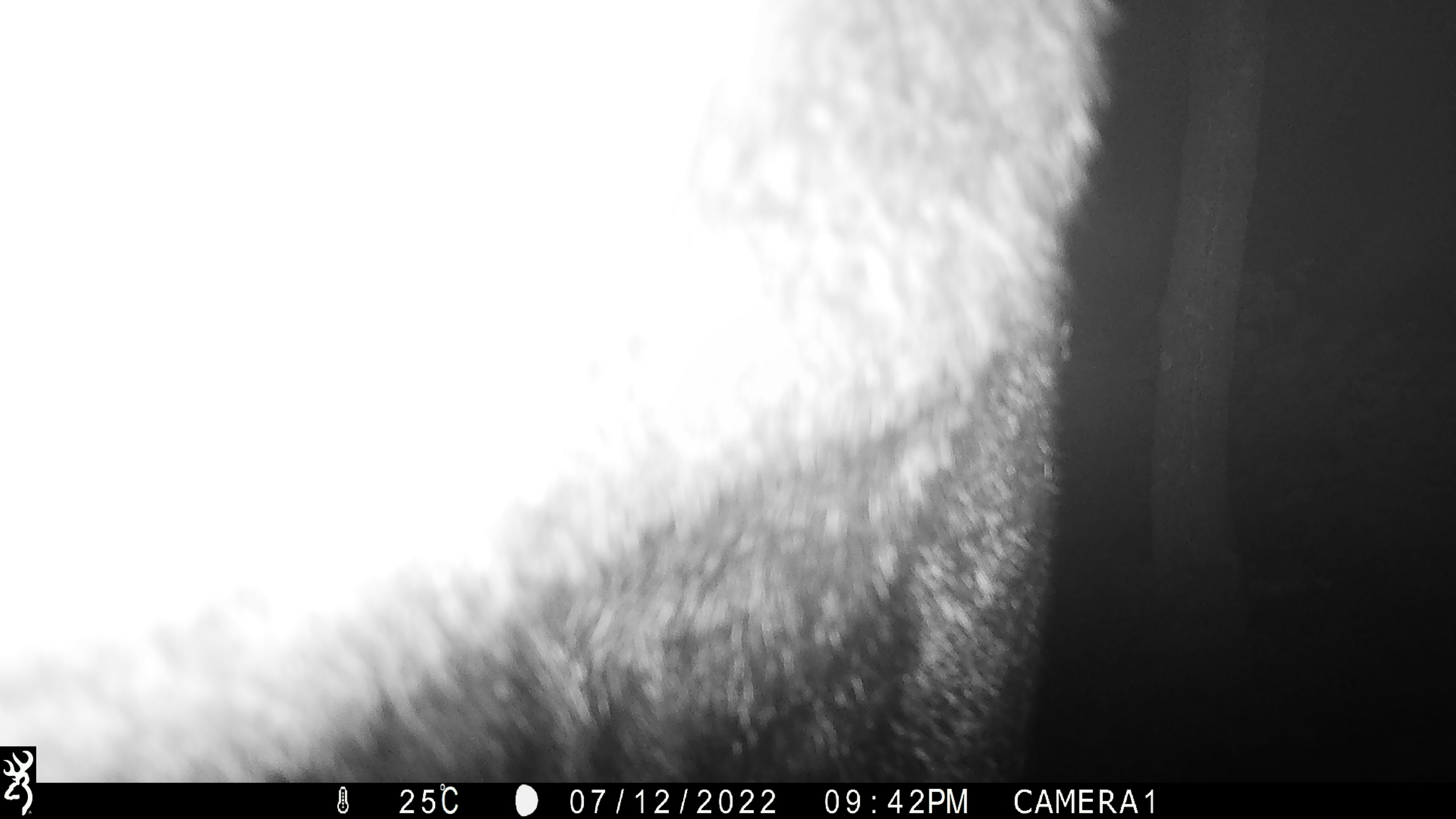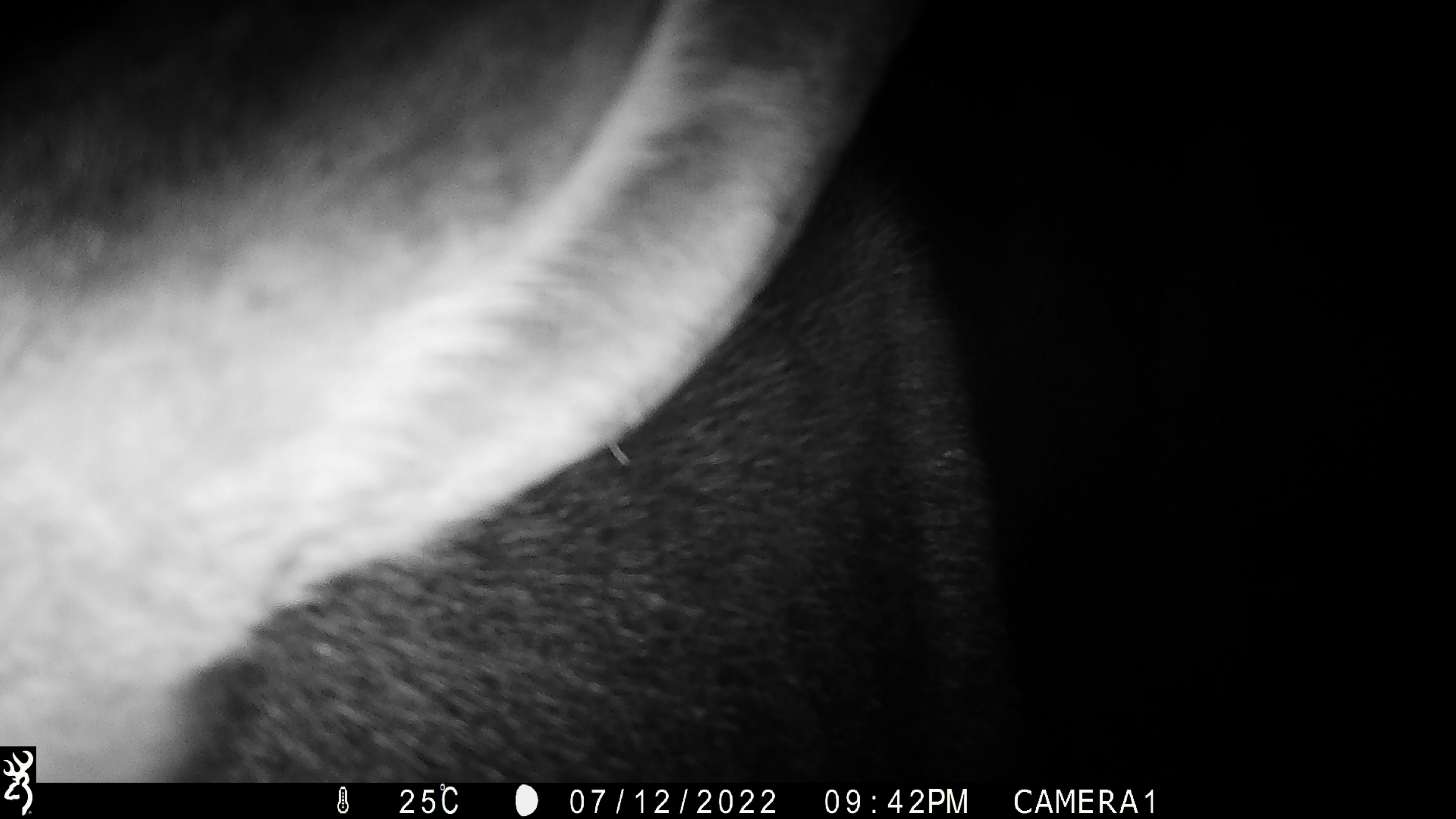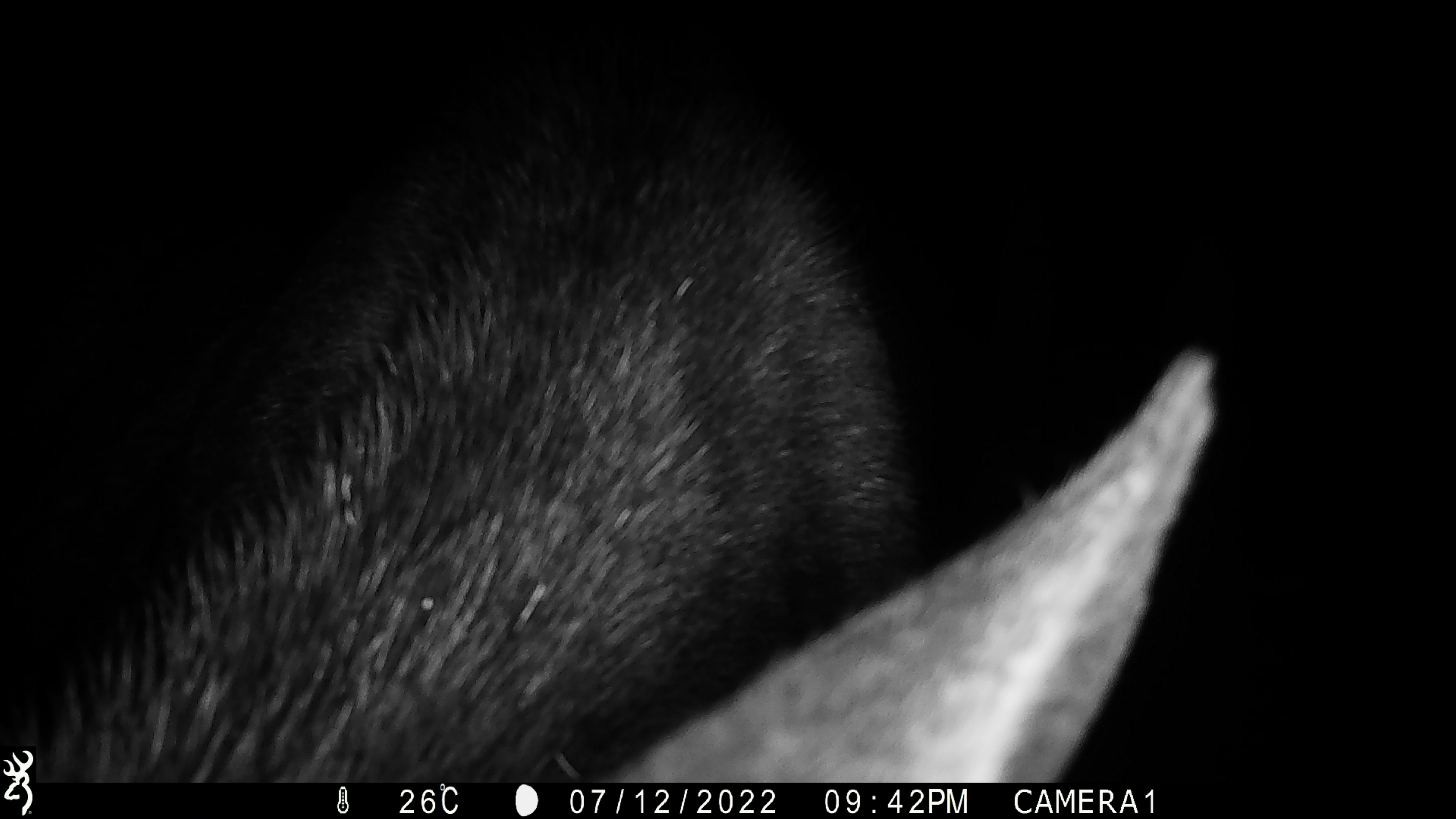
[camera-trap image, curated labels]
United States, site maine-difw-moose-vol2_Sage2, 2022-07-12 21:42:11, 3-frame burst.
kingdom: Animalia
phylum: Chordata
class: Mammalia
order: Artiodactyla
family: Cervidae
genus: Alces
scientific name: Alces alces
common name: moose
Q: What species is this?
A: Moose (Alces alces).